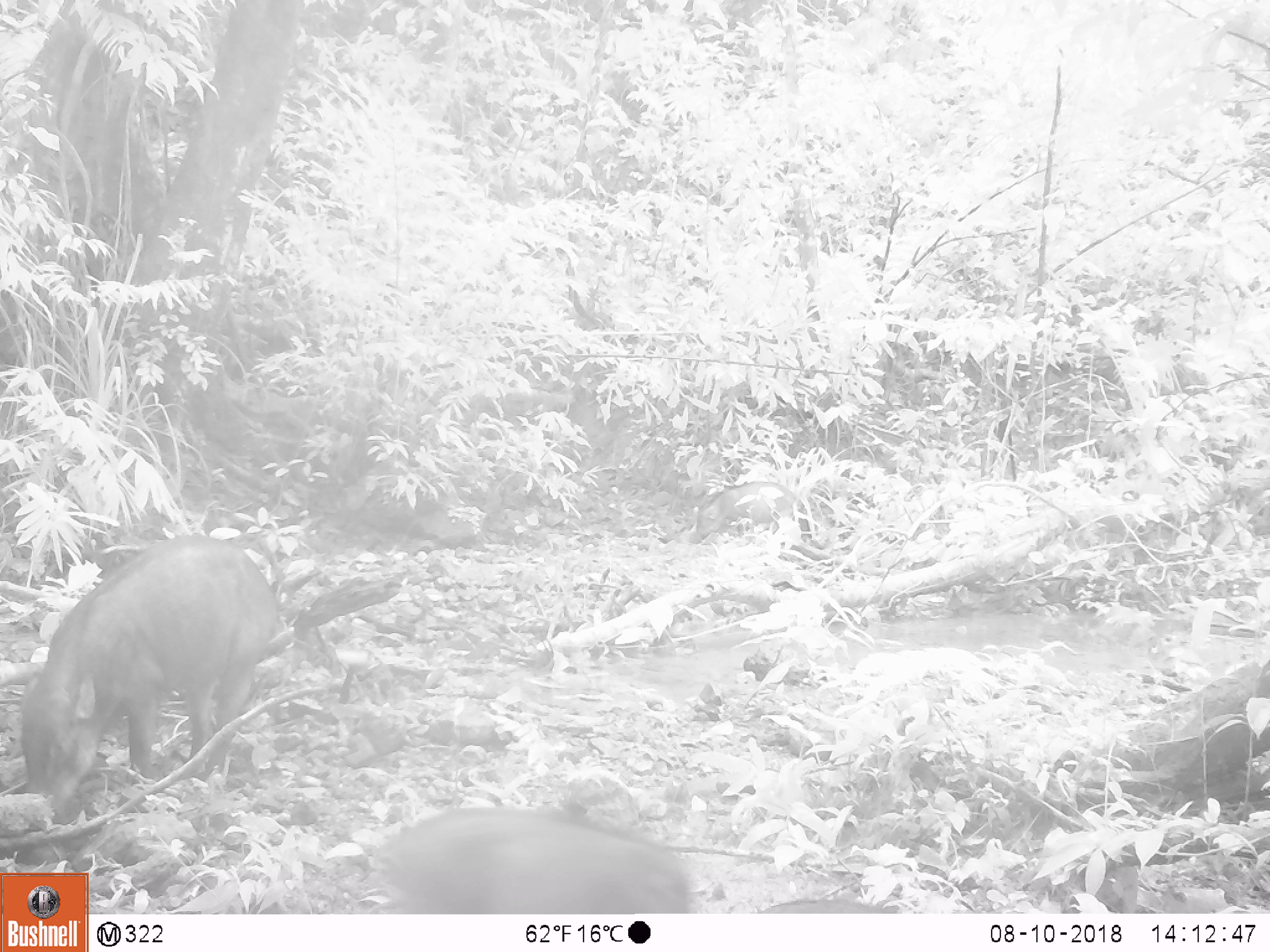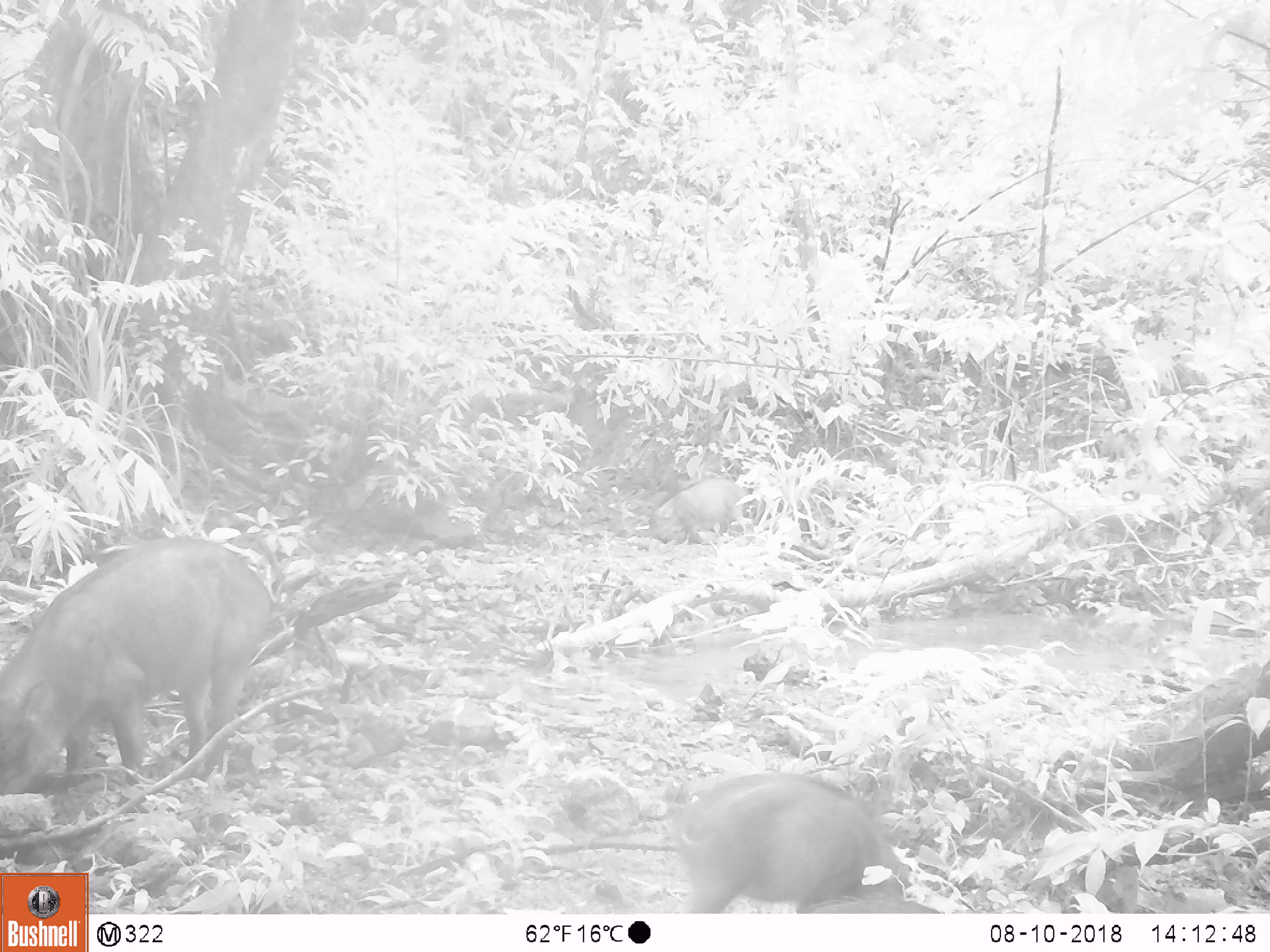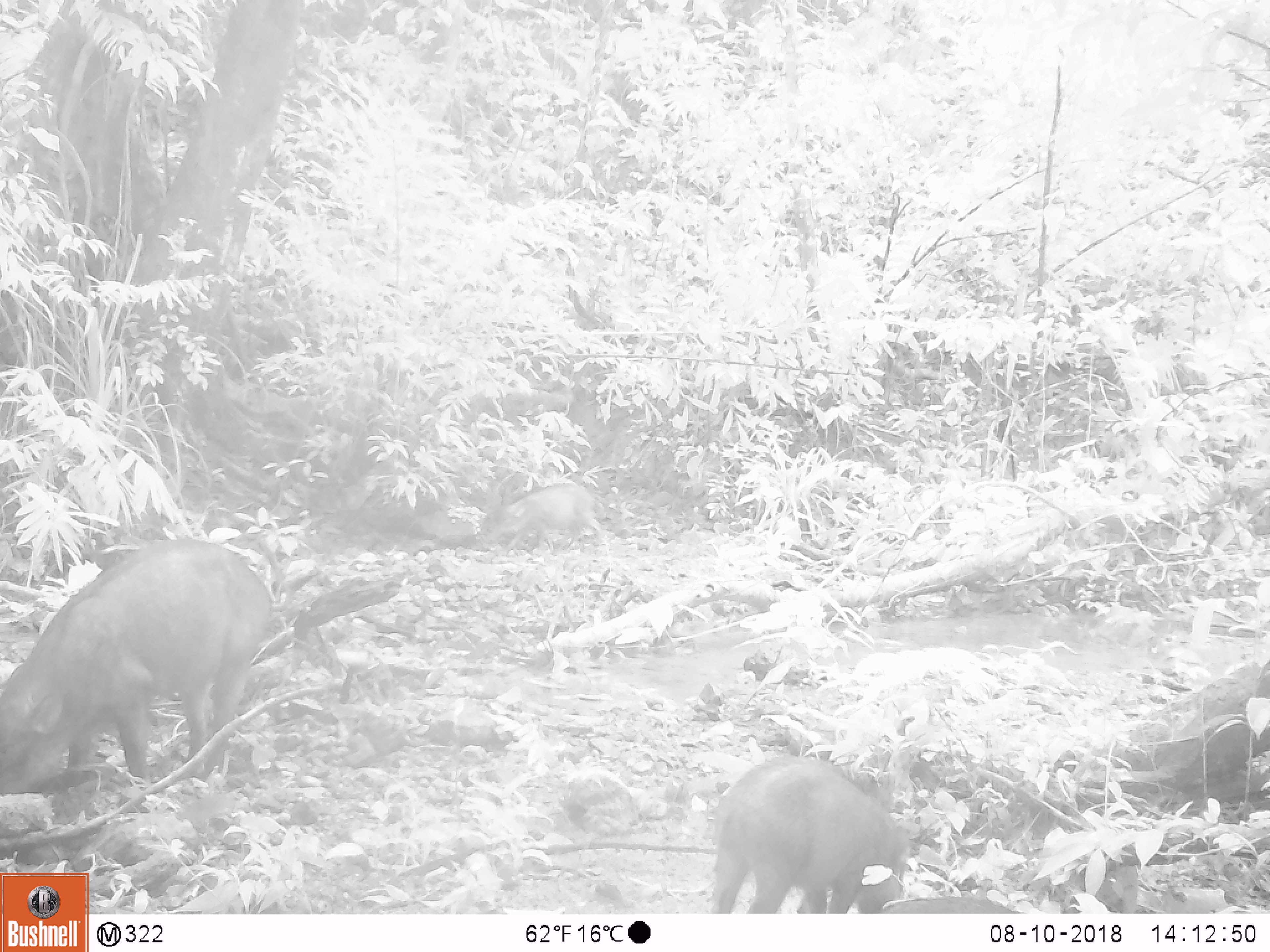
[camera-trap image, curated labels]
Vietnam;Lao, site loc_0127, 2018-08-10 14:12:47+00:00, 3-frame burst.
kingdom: Animalia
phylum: Chordata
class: Mammalia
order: Artiodactyla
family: Suidae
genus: Sus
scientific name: Sus scrofa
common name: eurasian wild pig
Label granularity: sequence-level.